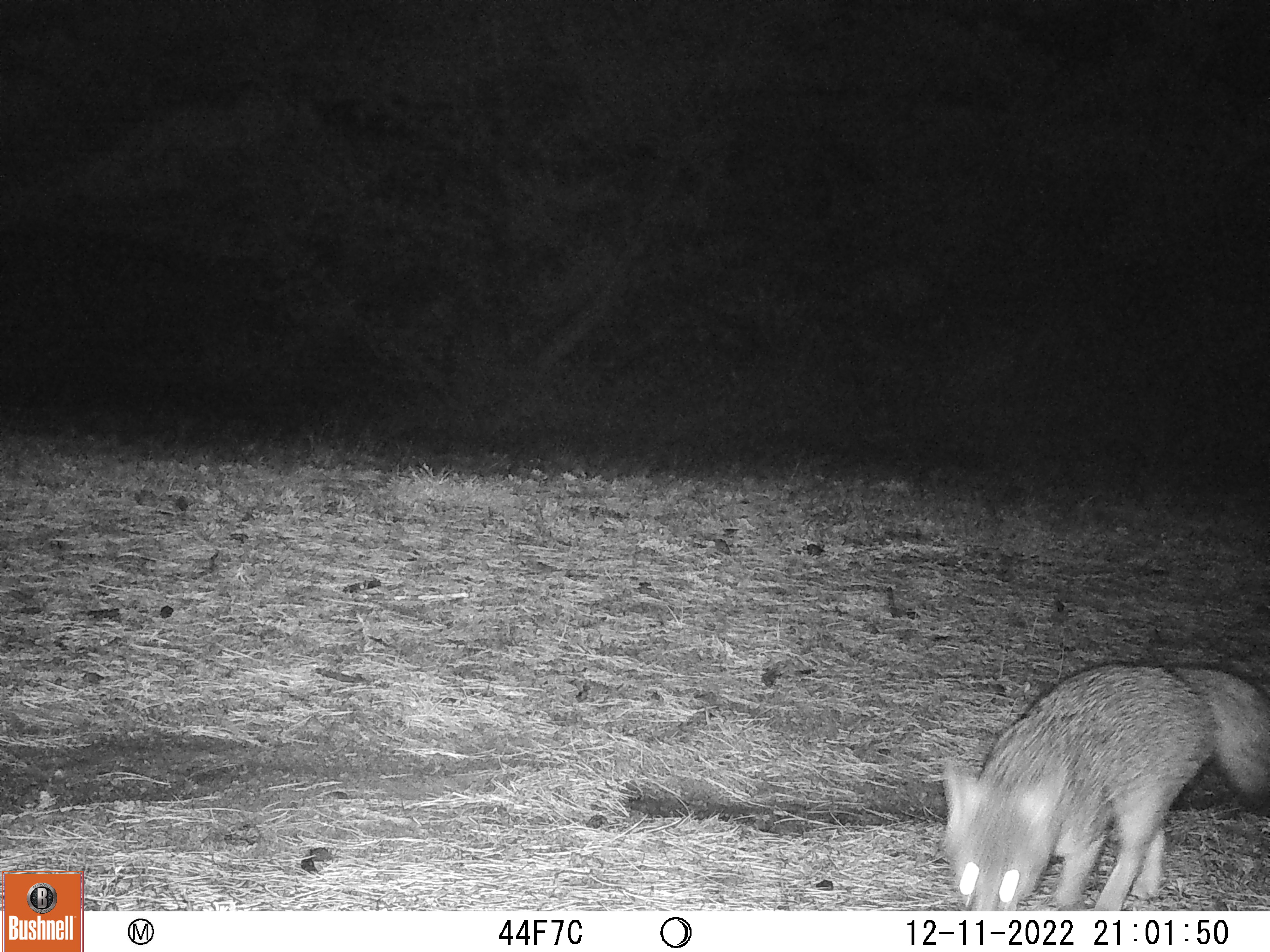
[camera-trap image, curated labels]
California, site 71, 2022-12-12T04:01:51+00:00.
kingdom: Animalia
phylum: Chordata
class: Mammalia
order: Carnivora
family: Canidae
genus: Urocyon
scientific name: Urocyon cinereoargenteus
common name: gray fox